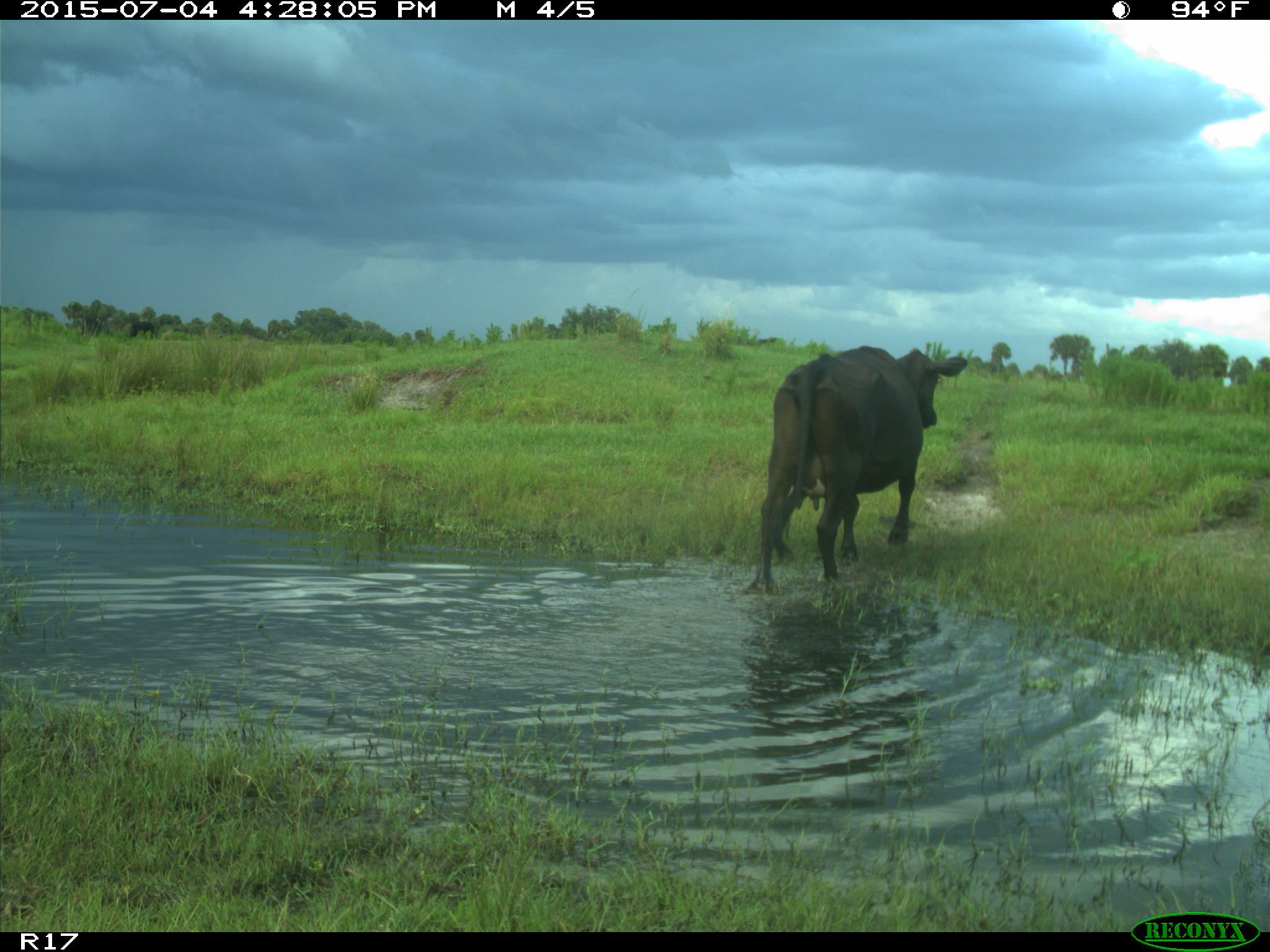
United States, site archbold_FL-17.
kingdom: Animalia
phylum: Chordata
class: Mammalia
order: Artiodactyla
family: Bovidae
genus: Bos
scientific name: Bos taurus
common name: domestic cow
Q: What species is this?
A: Bos taurus (domestic cow).